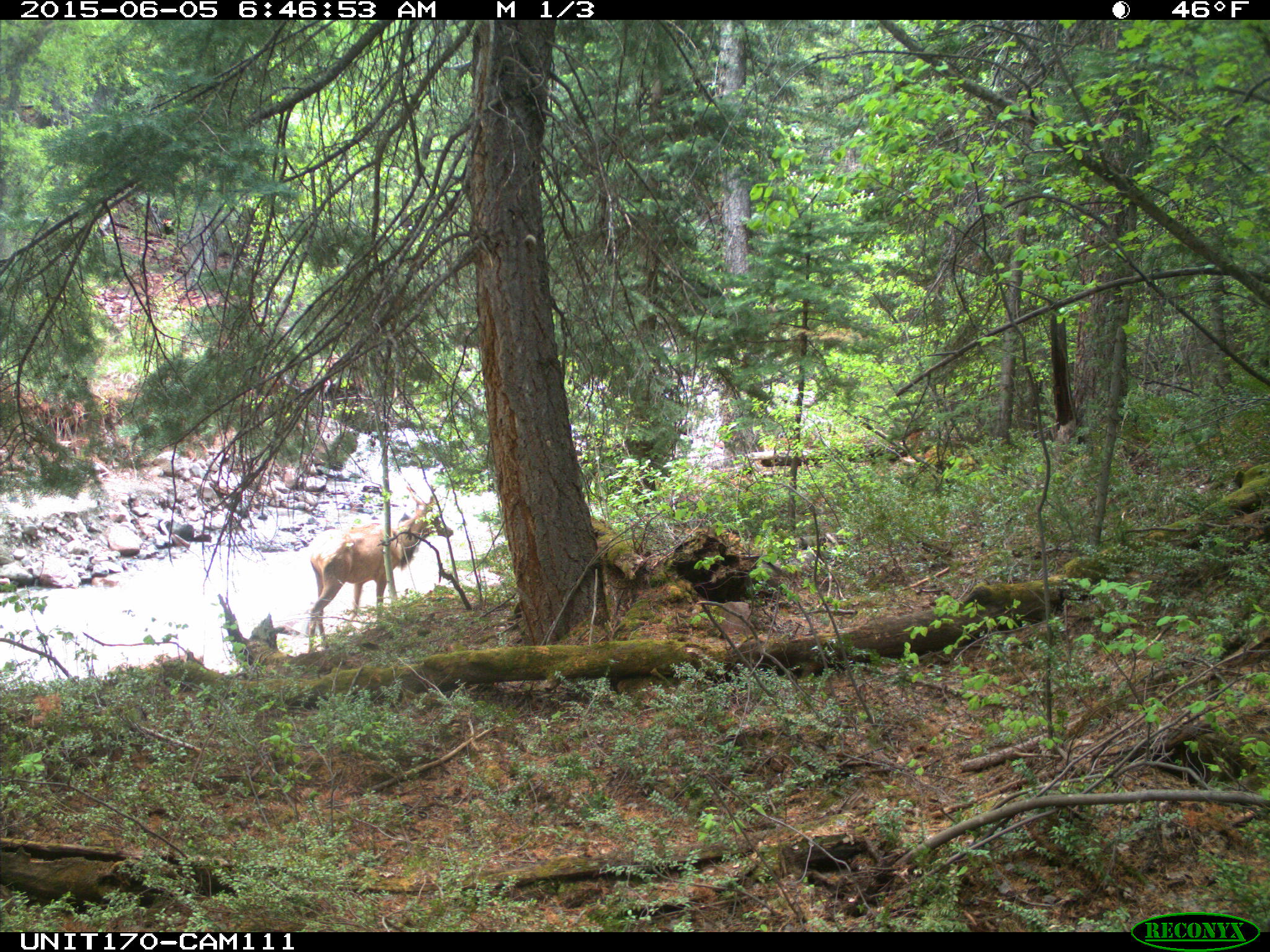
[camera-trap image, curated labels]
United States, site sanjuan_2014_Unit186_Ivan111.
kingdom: Animalia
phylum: Chordata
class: Mammalia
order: Artiodactyla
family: Cervidae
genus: Cervus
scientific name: Cervus elaphus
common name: red deer